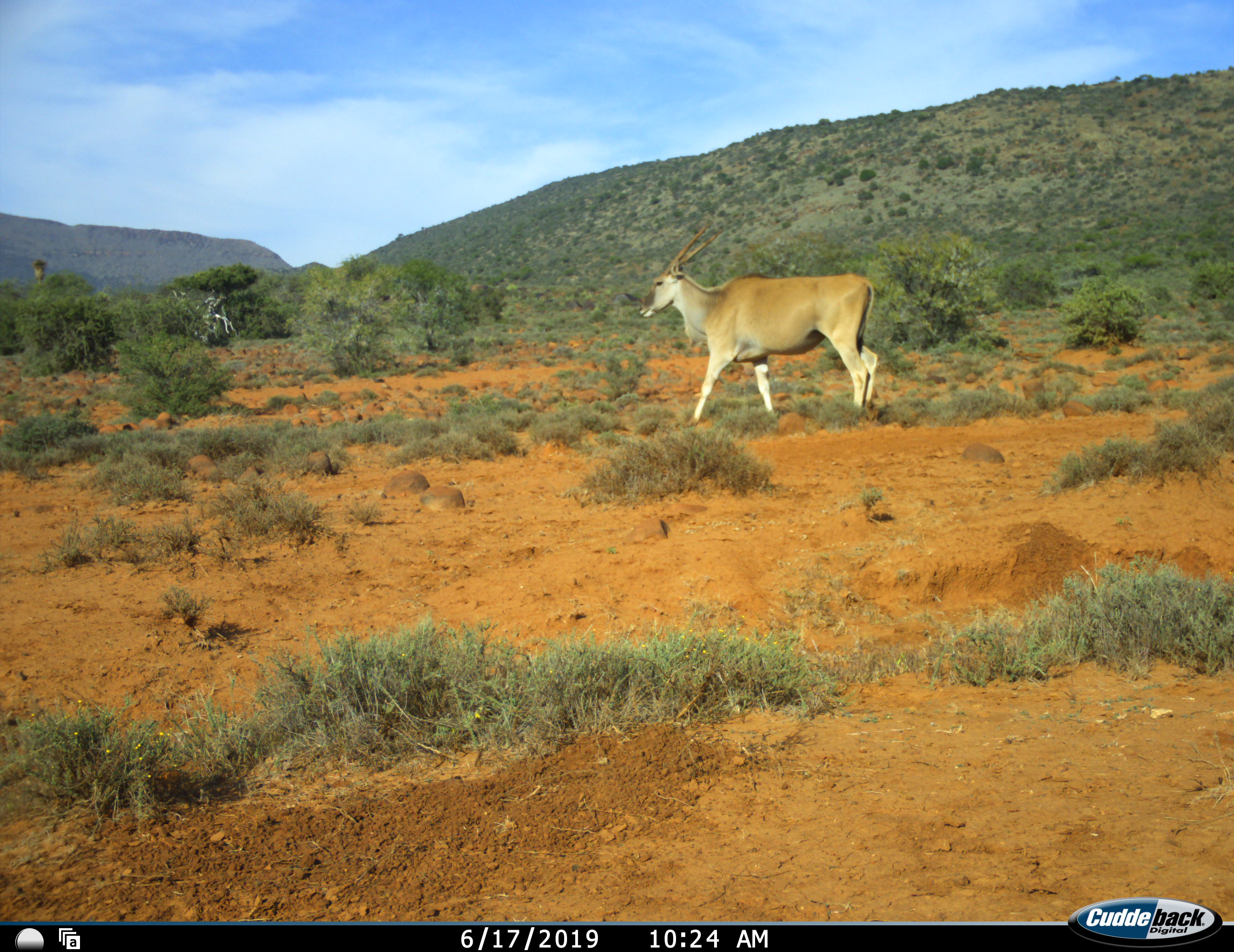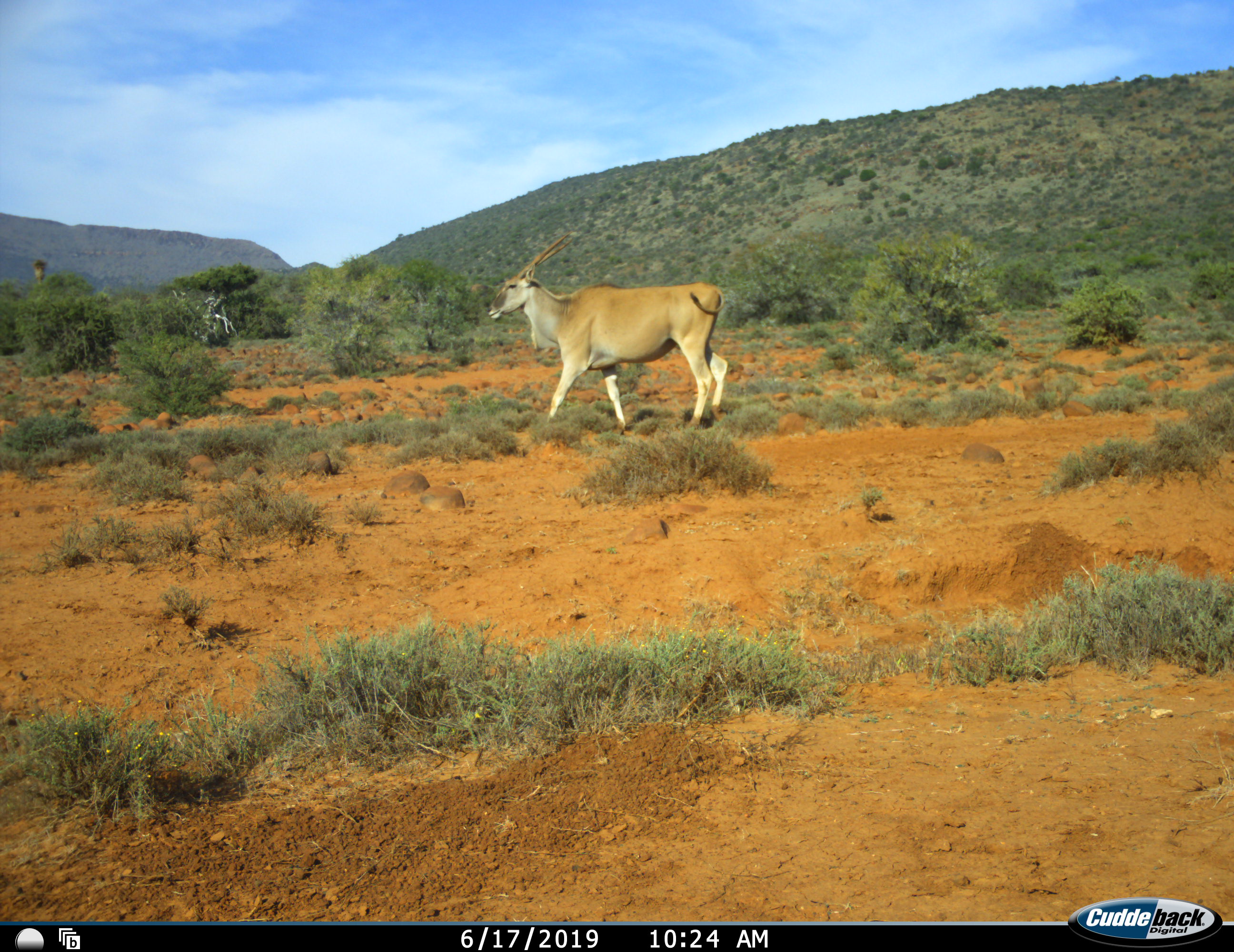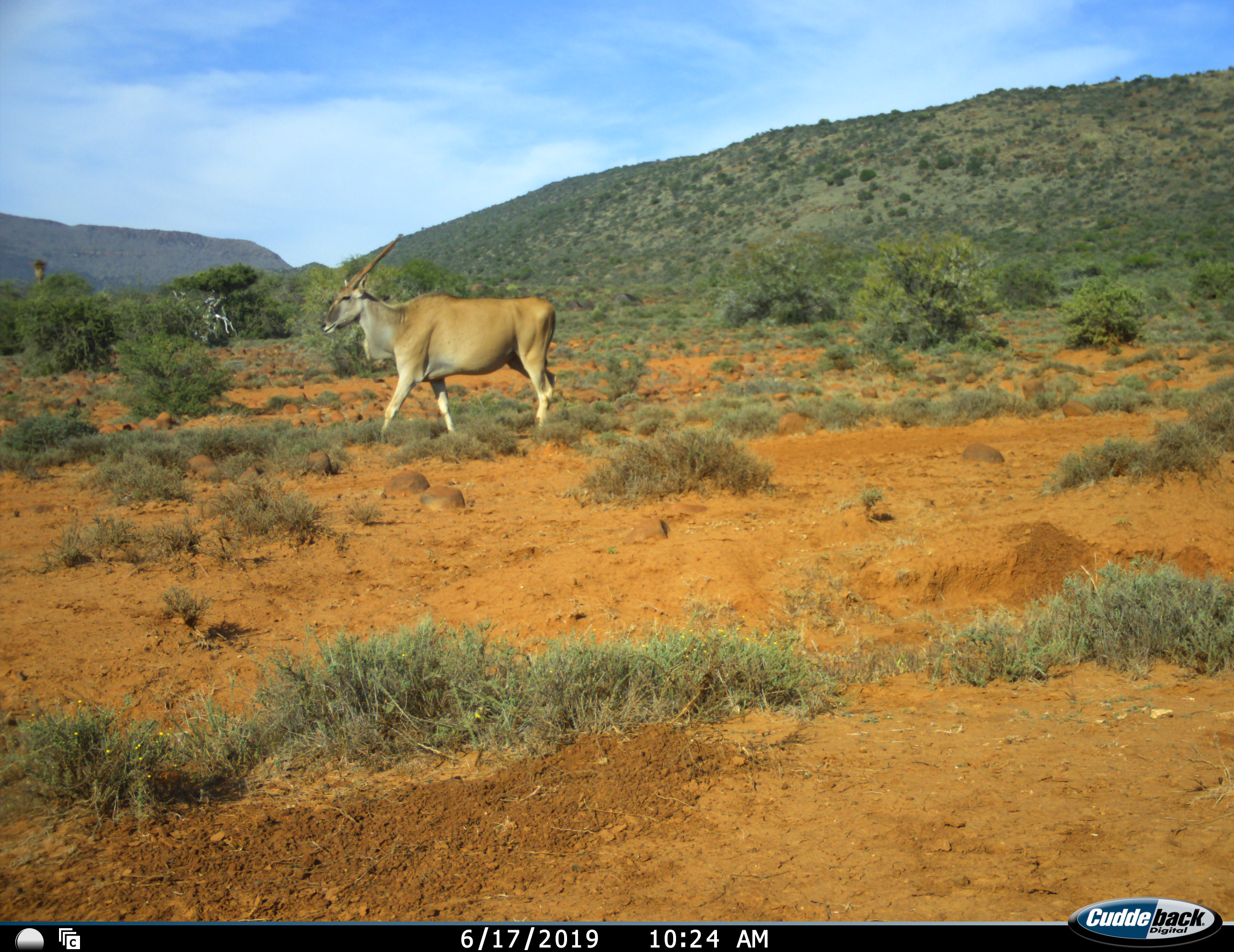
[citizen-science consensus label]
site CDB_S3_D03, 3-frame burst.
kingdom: Animalia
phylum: Chordata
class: Mammalia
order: Artiodactyla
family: Bovidae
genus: Tragelaphus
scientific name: Tragelaphus oryx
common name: eland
Eland (Tragelaphus oryx), count 1. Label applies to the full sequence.